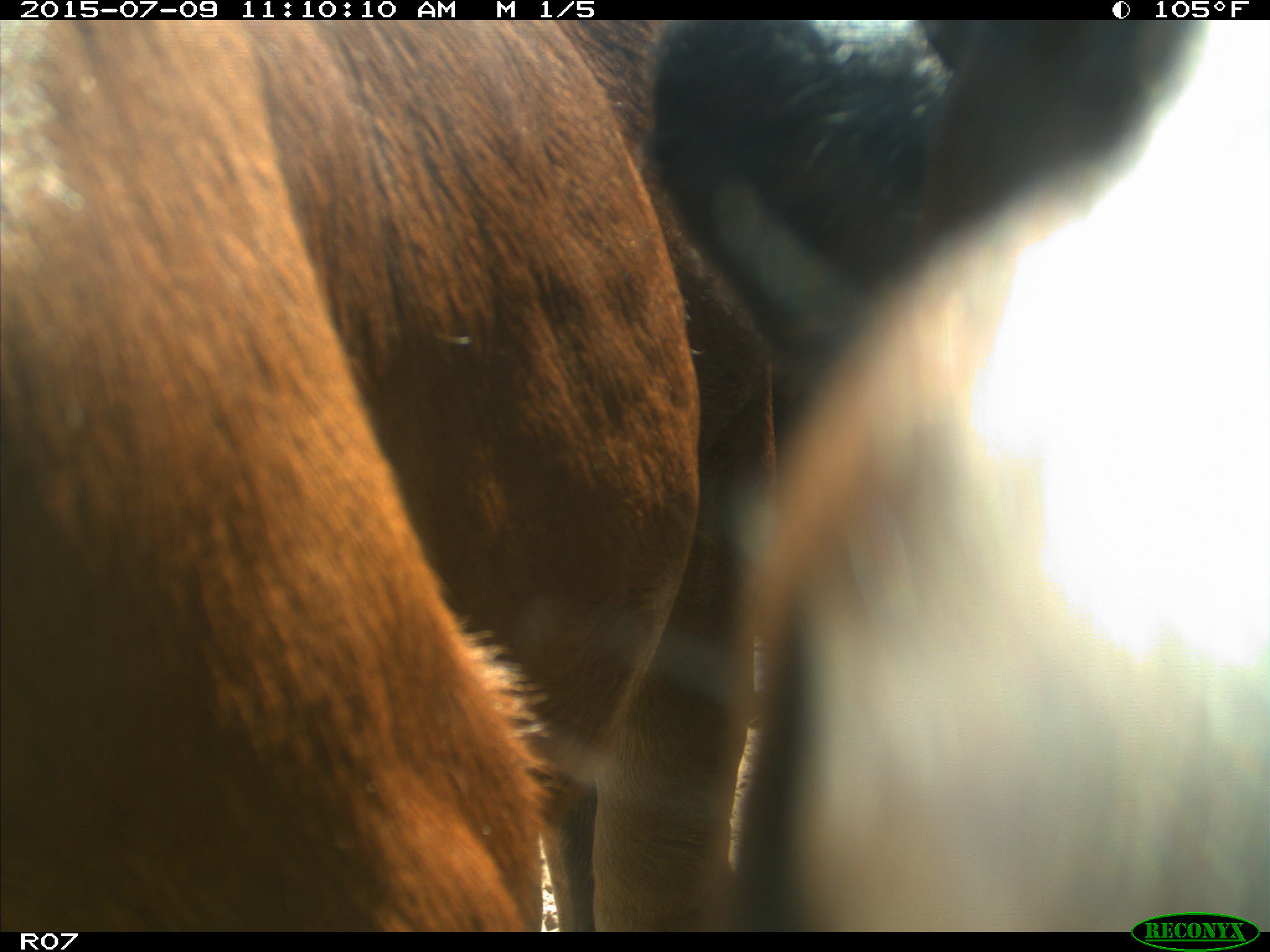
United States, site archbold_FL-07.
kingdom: Animalia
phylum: Chordata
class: Mammalia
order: Artiodactyla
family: Bovidae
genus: Bos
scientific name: Bos taurus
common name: domestic cow